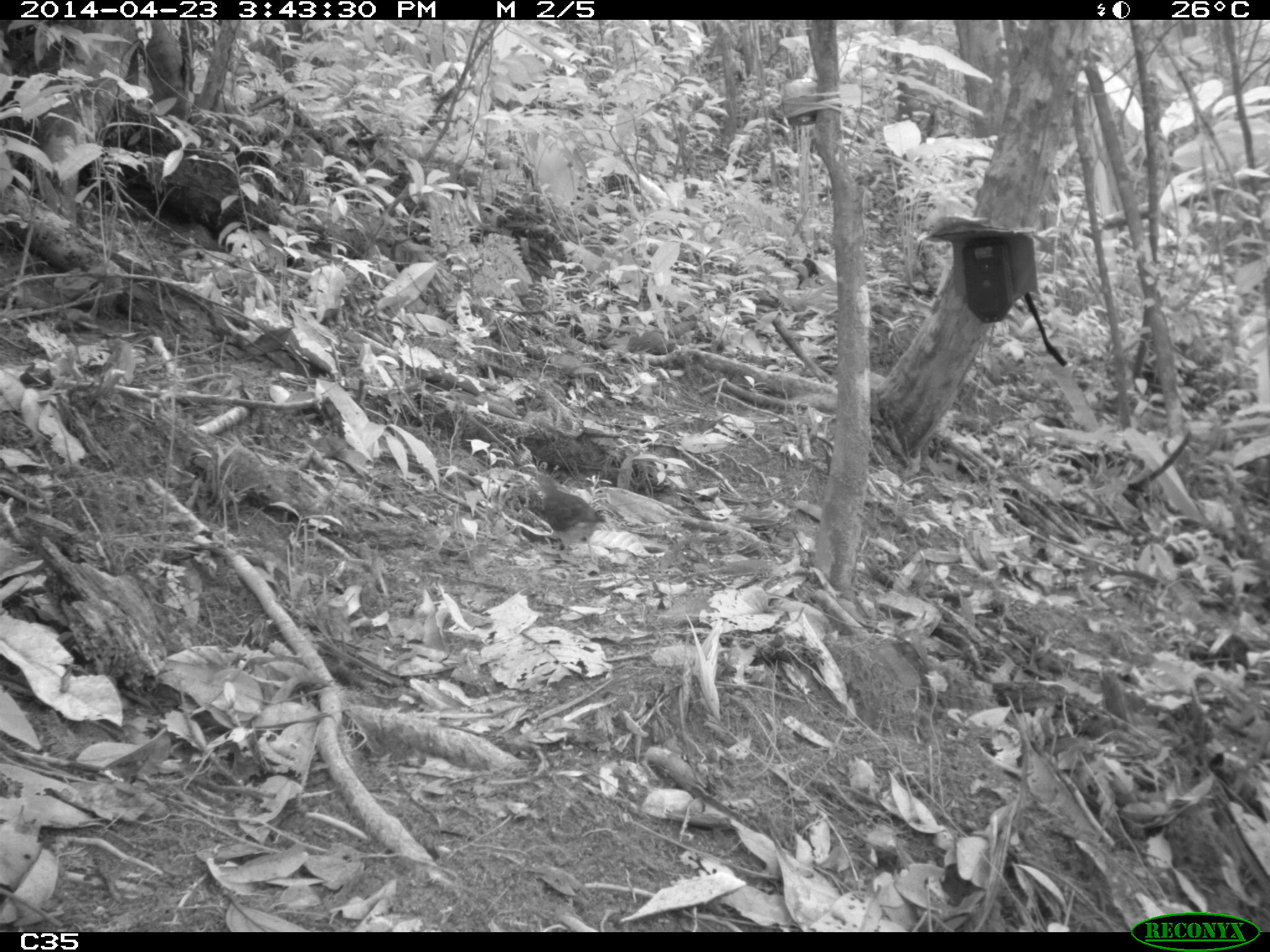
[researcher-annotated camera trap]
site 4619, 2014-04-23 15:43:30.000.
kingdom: Animalia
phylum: Chordata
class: Aves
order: Columbiformes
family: Columbidae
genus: Geotrygon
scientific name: Geotrygon montana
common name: ruddy quail-dove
Geotrygon montana (ruddy quail-dove), count 1, age adult.